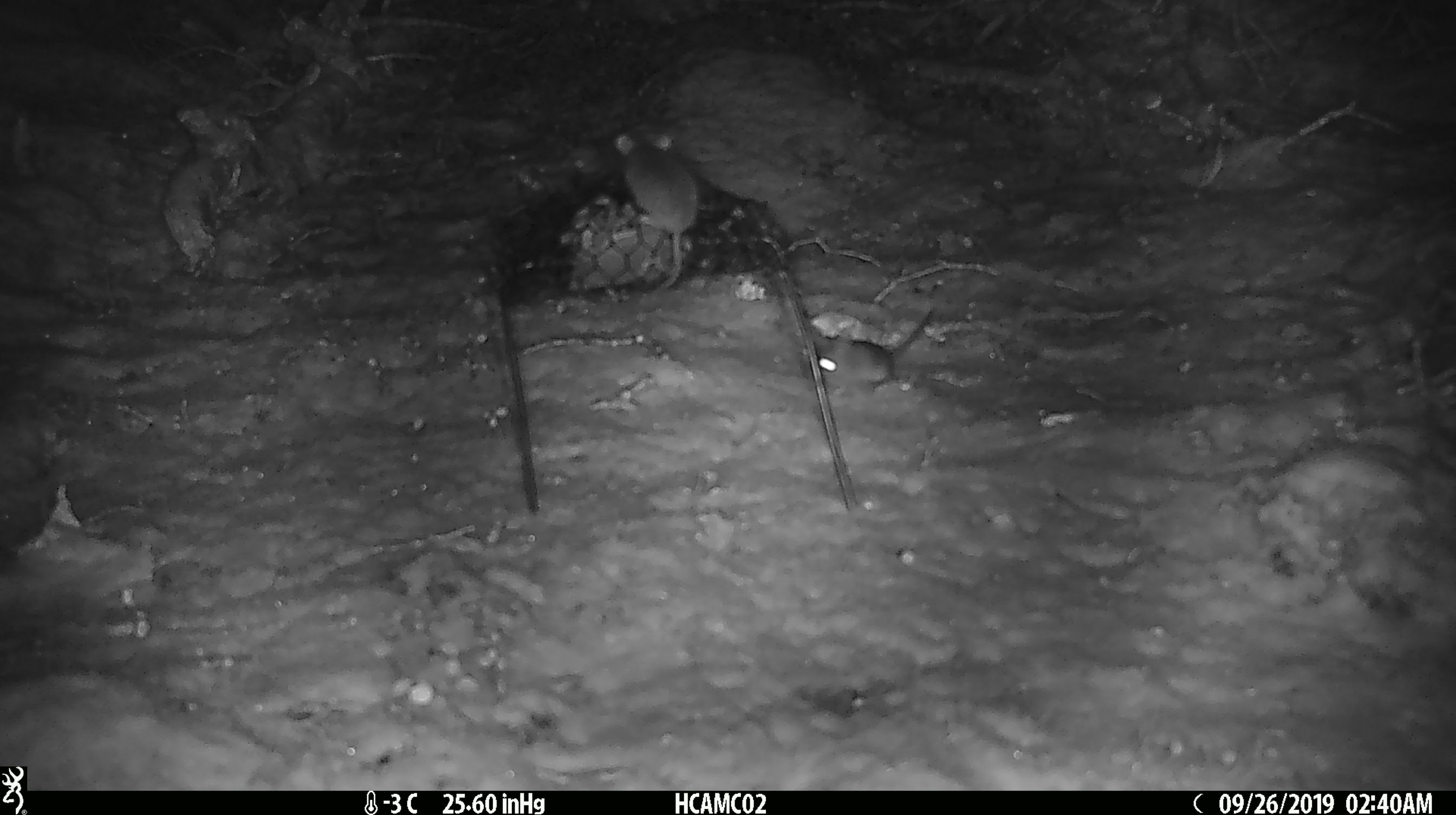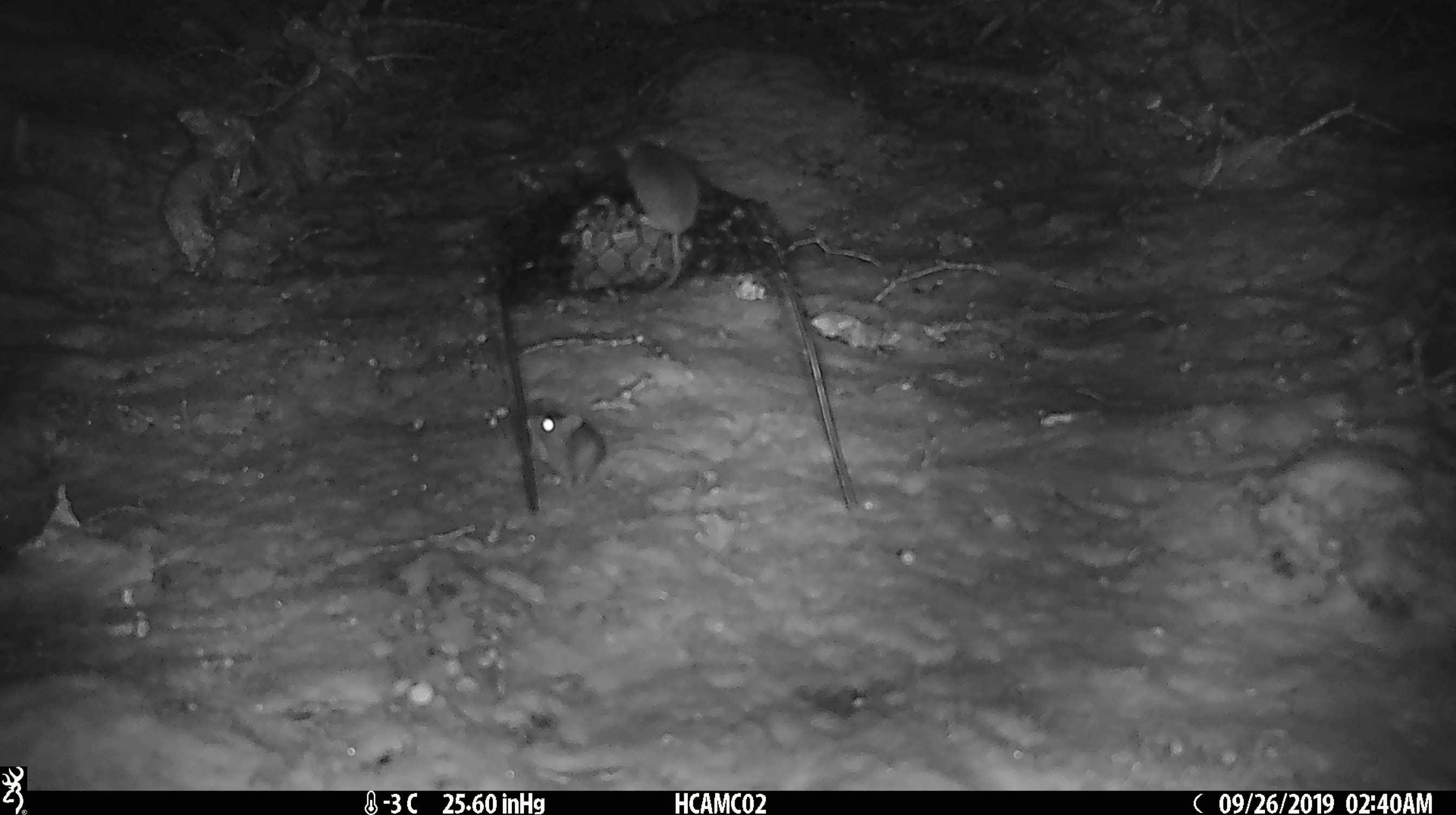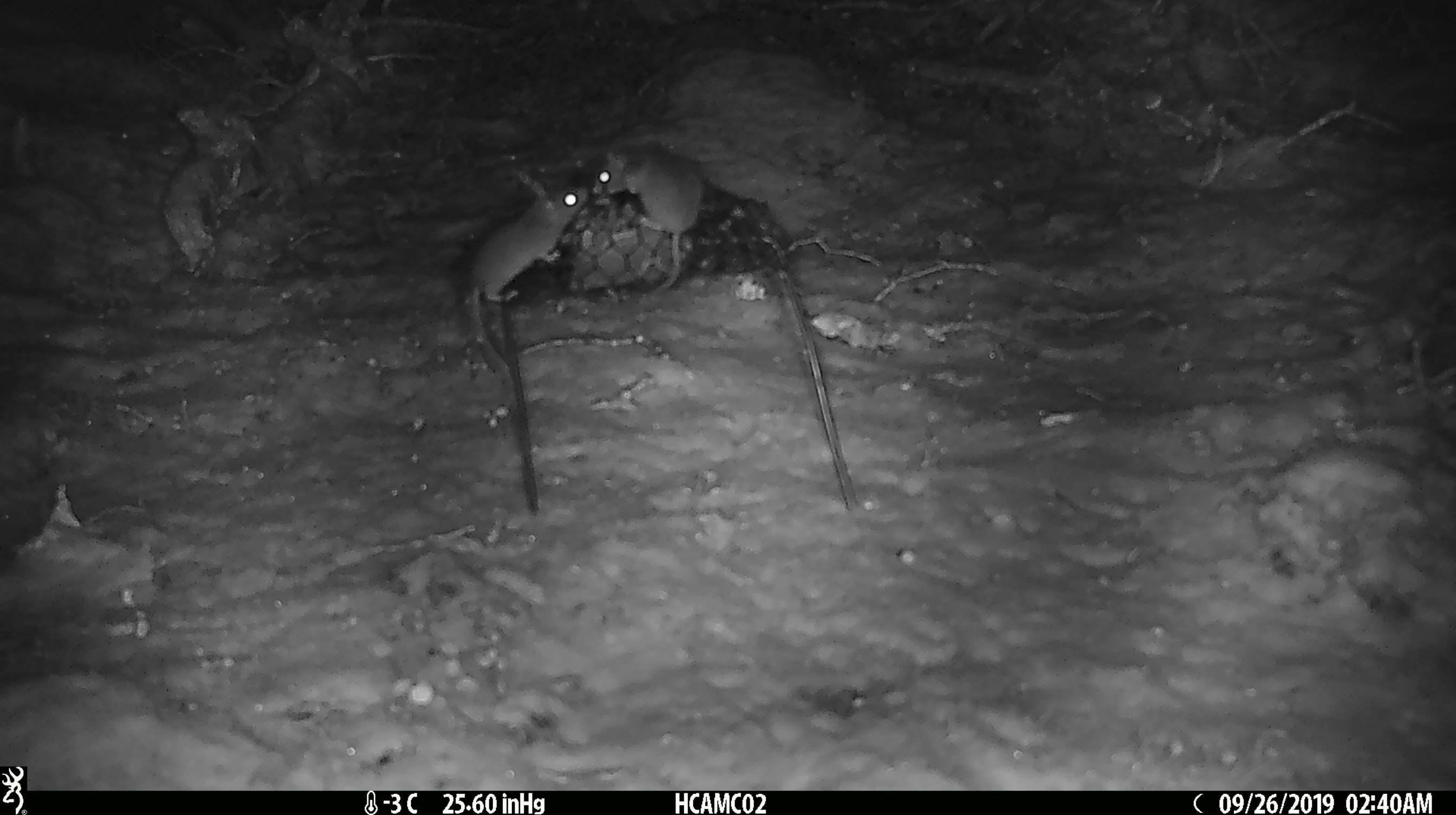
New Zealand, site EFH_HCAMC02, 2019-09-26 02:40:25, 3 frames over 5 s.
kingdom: Animalia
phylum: Chordata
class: Mammalia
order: Rodentia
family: Muridae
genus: Mus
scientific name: Mus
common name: mouse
Mouse (Mus).